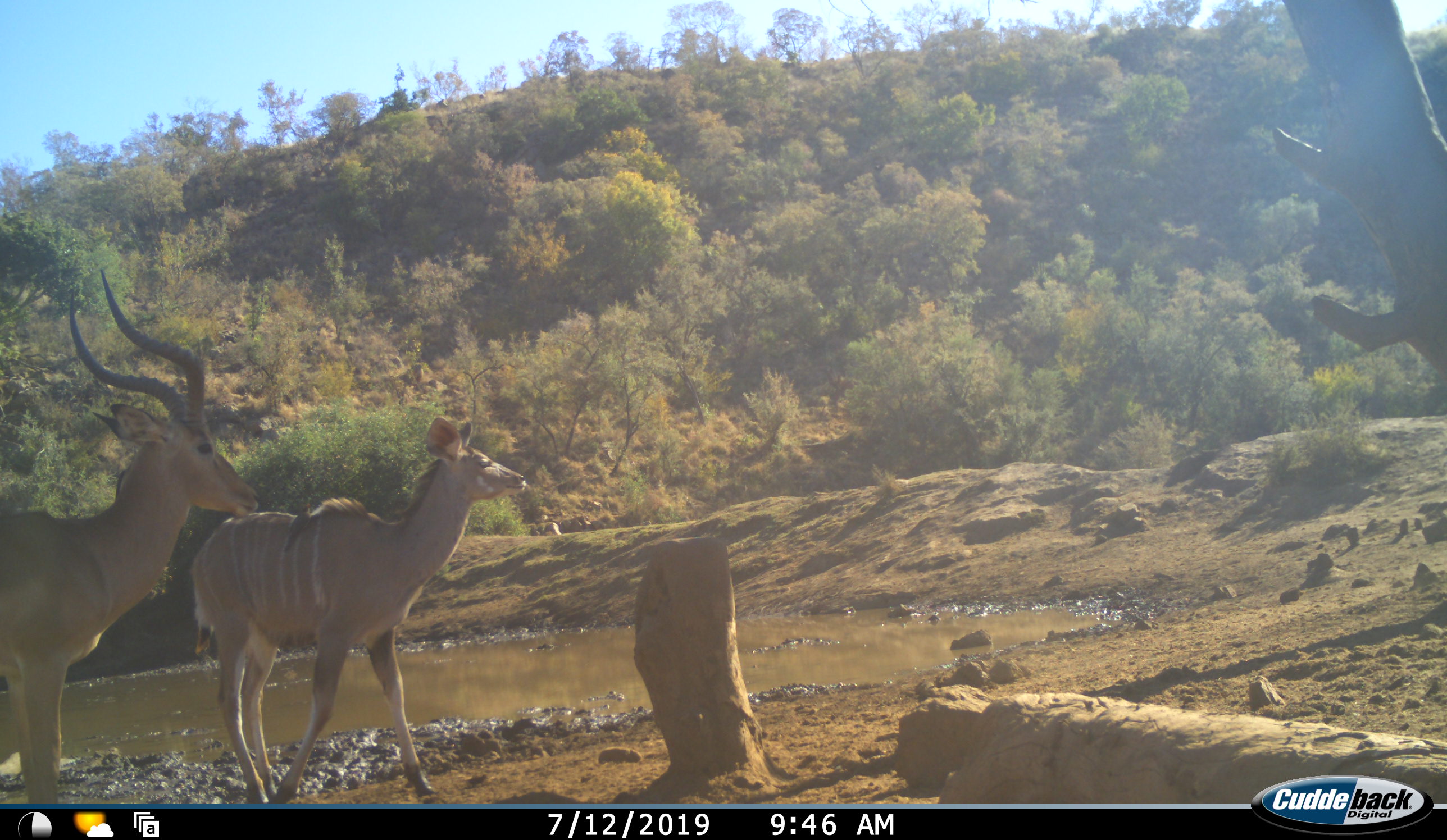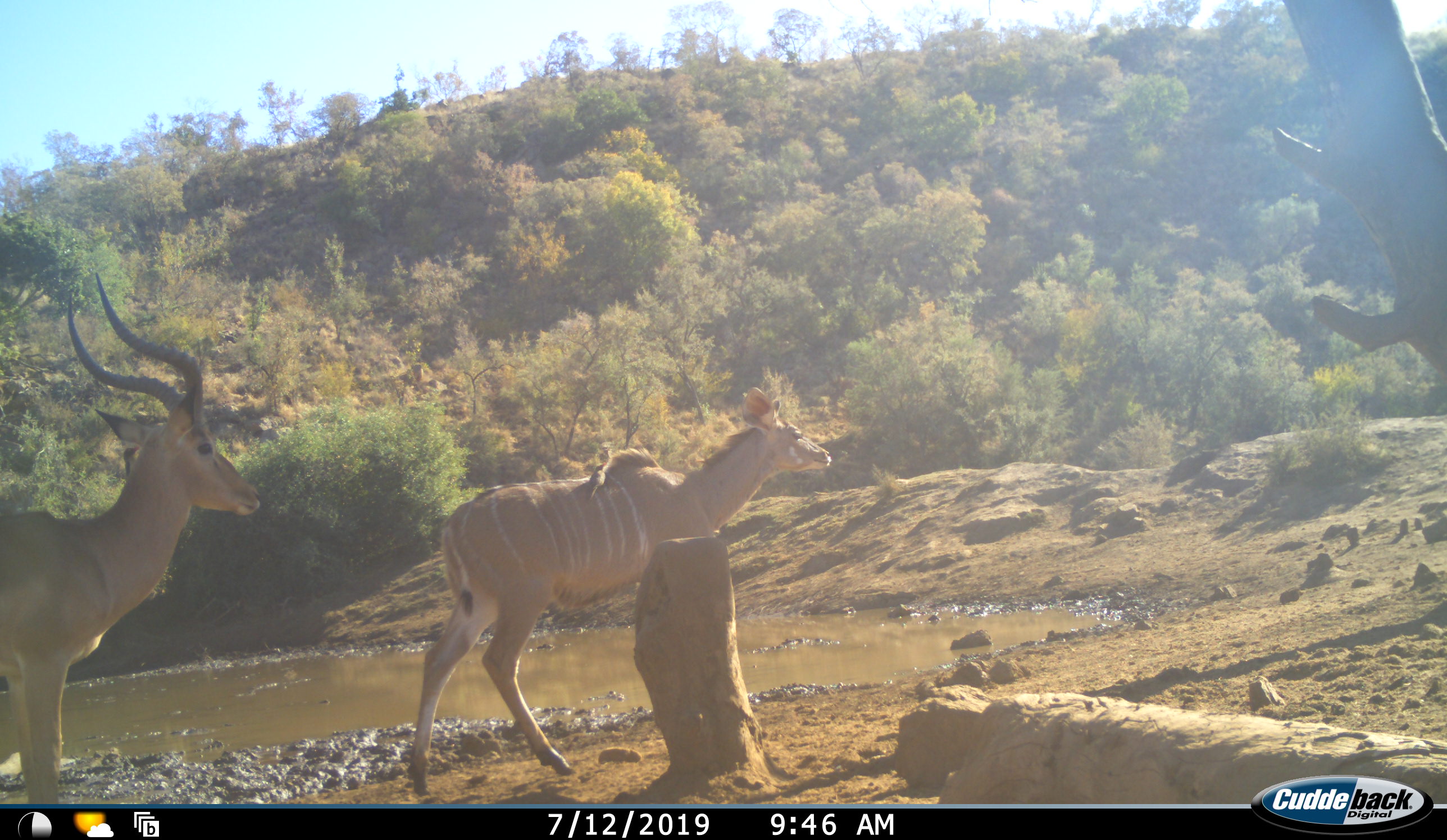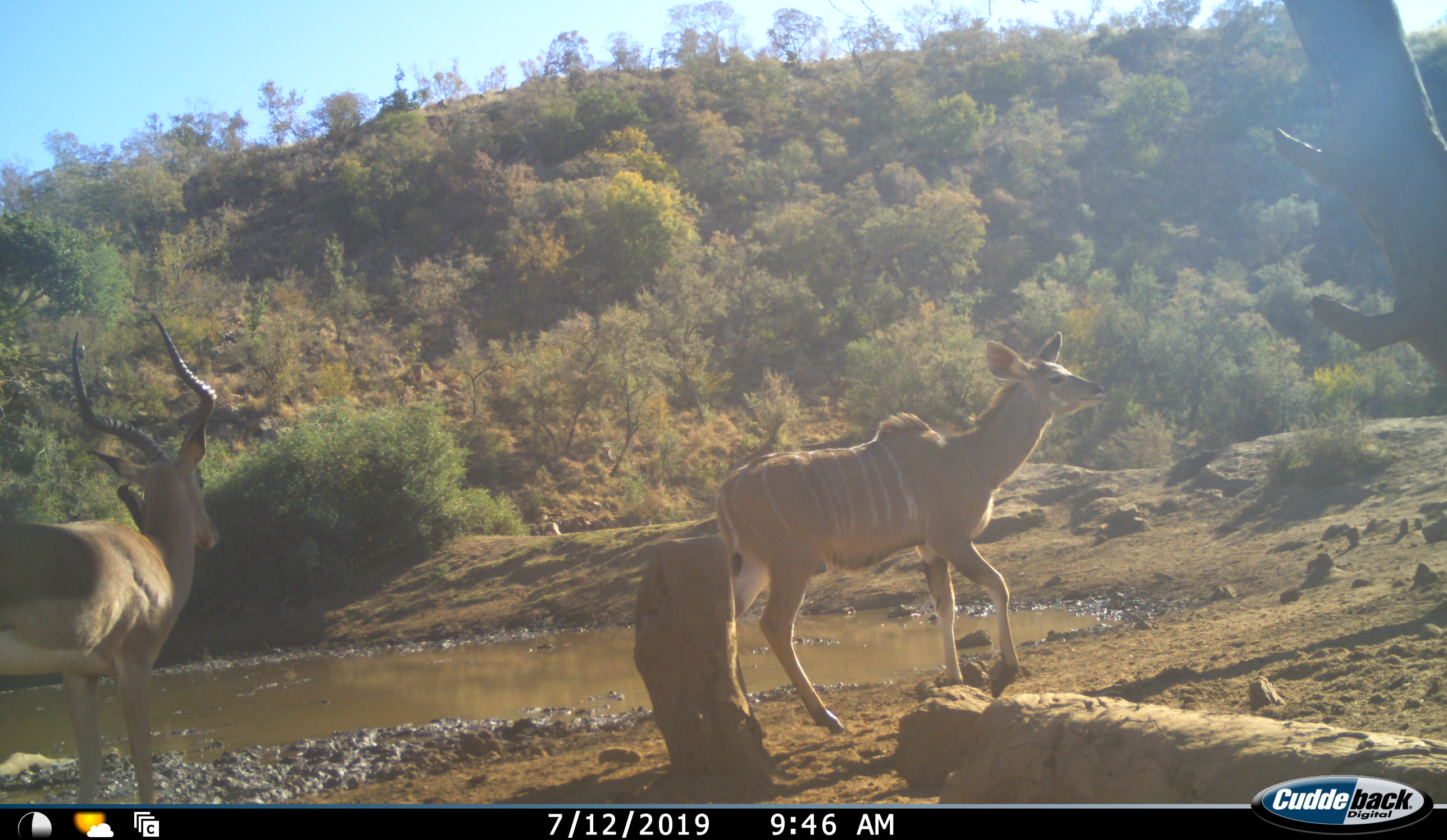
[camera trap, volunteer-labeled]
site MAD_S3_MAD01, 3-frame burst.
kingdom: Animalia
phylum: Chordata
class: Mammalia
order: Artiodactyla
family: Bovidae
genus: Aepyceros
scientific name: Aepyceros melampus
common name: impala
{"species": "impala (Aepyceros melampus)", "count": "1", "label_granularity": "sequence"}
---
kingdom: Animalia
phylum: Chordata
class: Mammalia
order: Artiodactyla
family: Bovidae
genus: Tragelaphus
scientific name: Tragelaphus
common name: kudu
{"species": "kudu (Tragelaphus)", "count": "1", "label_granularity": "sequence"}